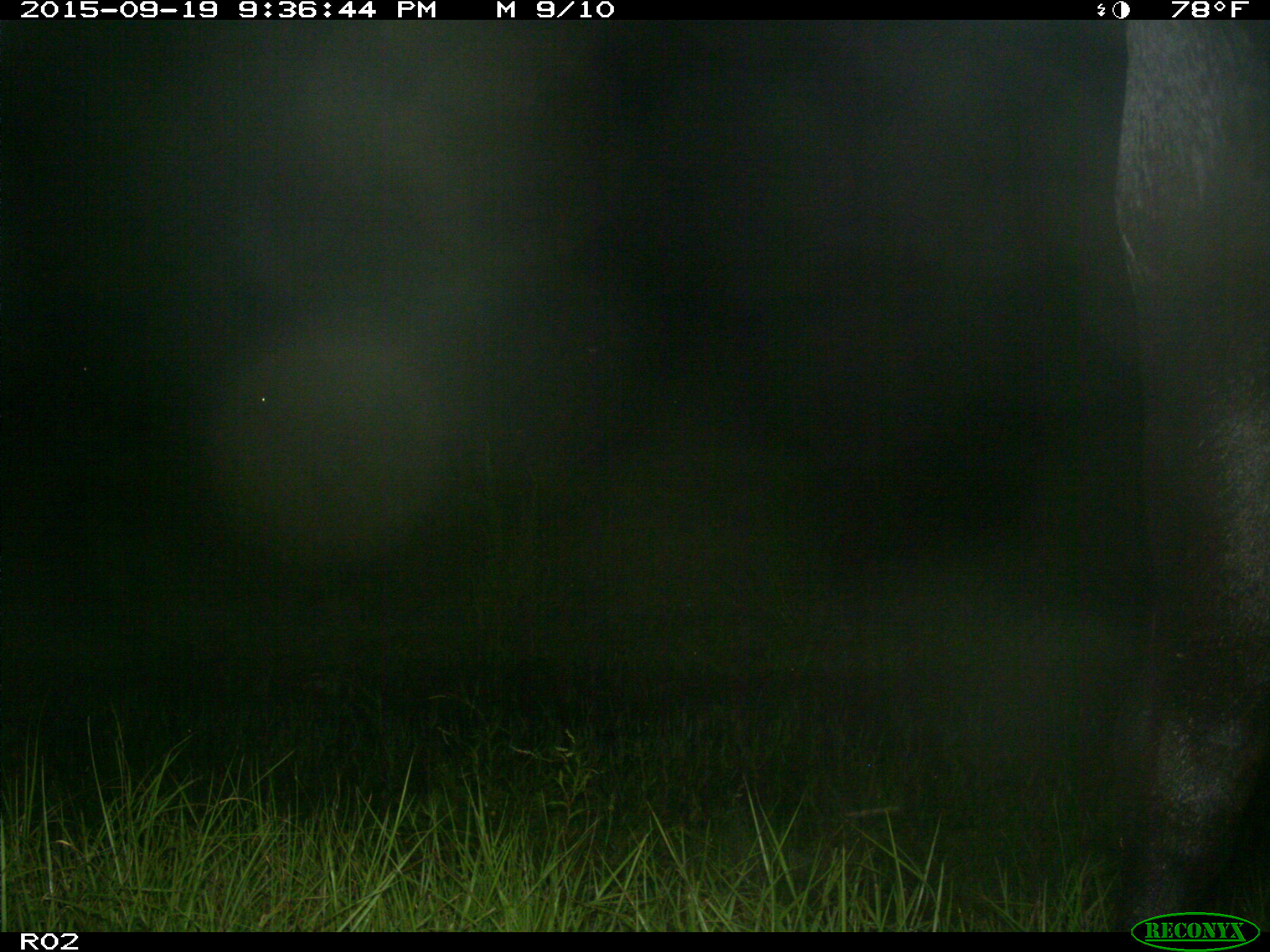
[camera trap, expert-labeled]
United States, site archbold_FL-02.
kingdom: Animalia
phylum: Chordata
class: Mammalia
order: Artiodactyla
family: Bovidae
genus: Bos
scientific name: Bos taurus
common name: domestic cow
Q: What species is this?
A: Bos taurus (domestic cow).